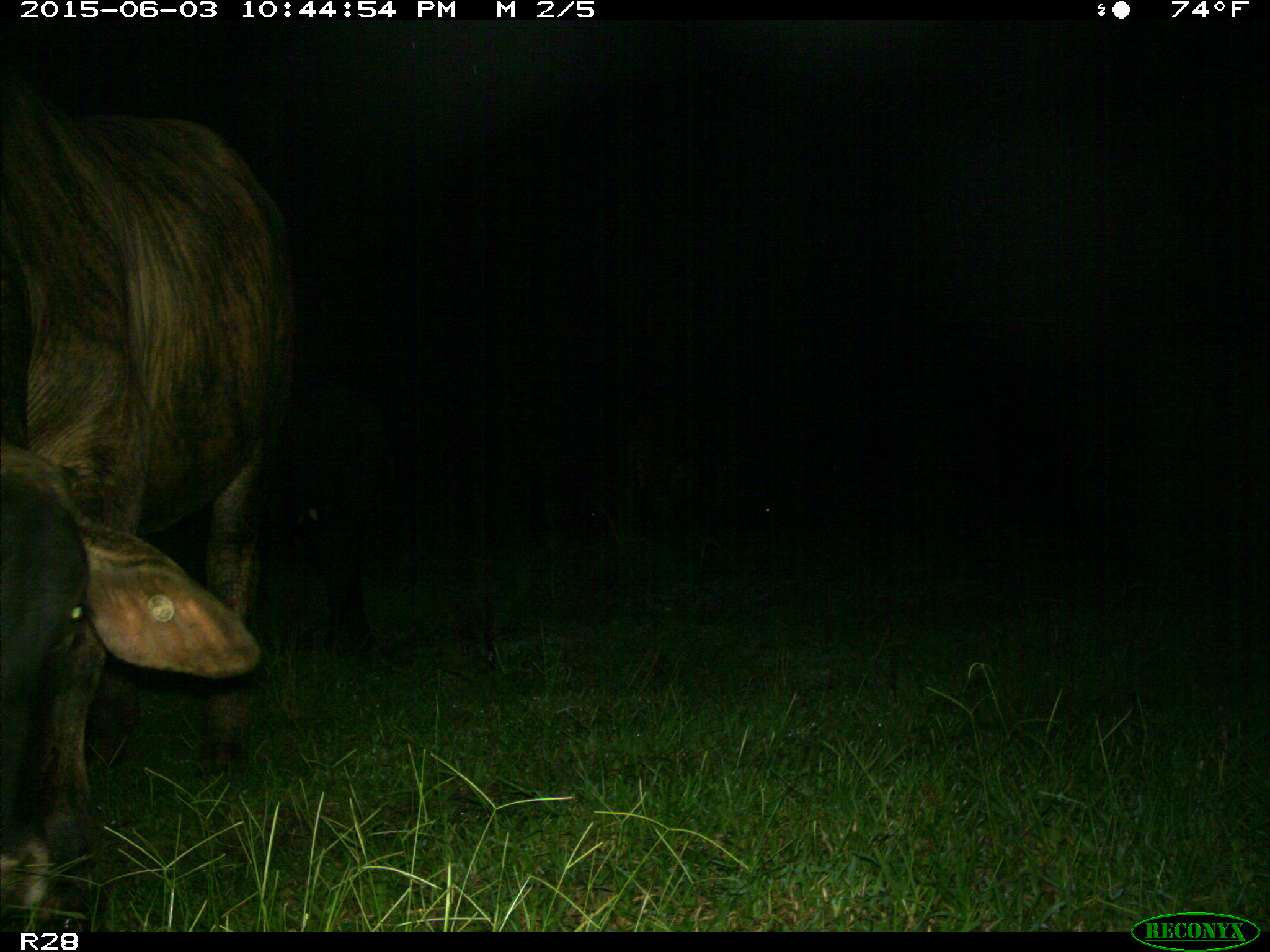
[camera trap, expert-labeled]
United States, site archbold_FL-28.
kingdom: Animalia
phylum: Chordata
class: Mammalia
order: Artiodactyla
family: Bovidae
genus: Bos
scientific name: Bos taurus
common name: domestic cow